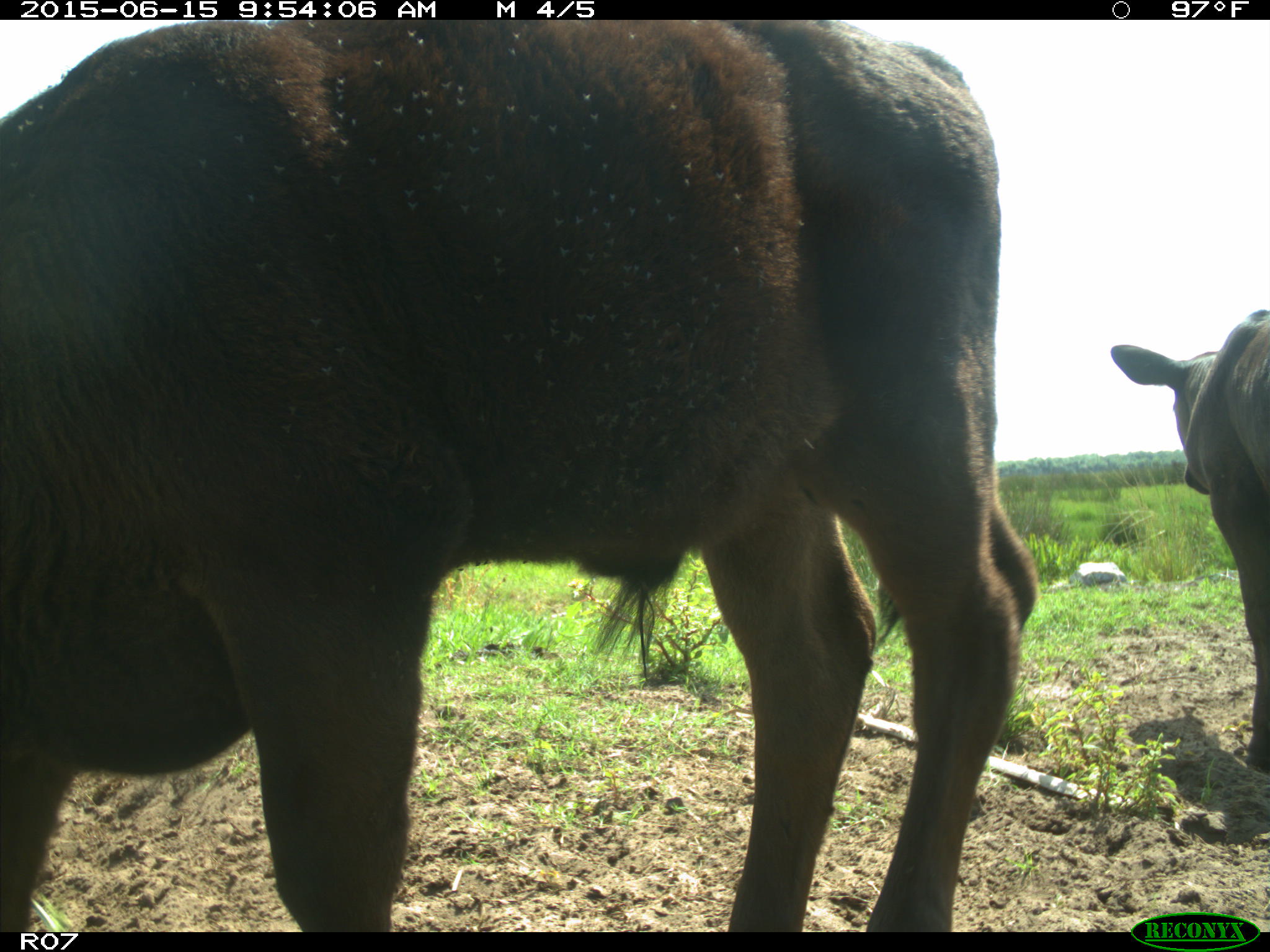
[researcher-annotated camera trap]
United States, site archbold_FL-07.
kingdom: Animalia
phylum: Chordata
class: Mammalia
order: Artiodactyla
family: Bovidae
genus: Bos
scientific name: Bos taurus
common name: domestic cow